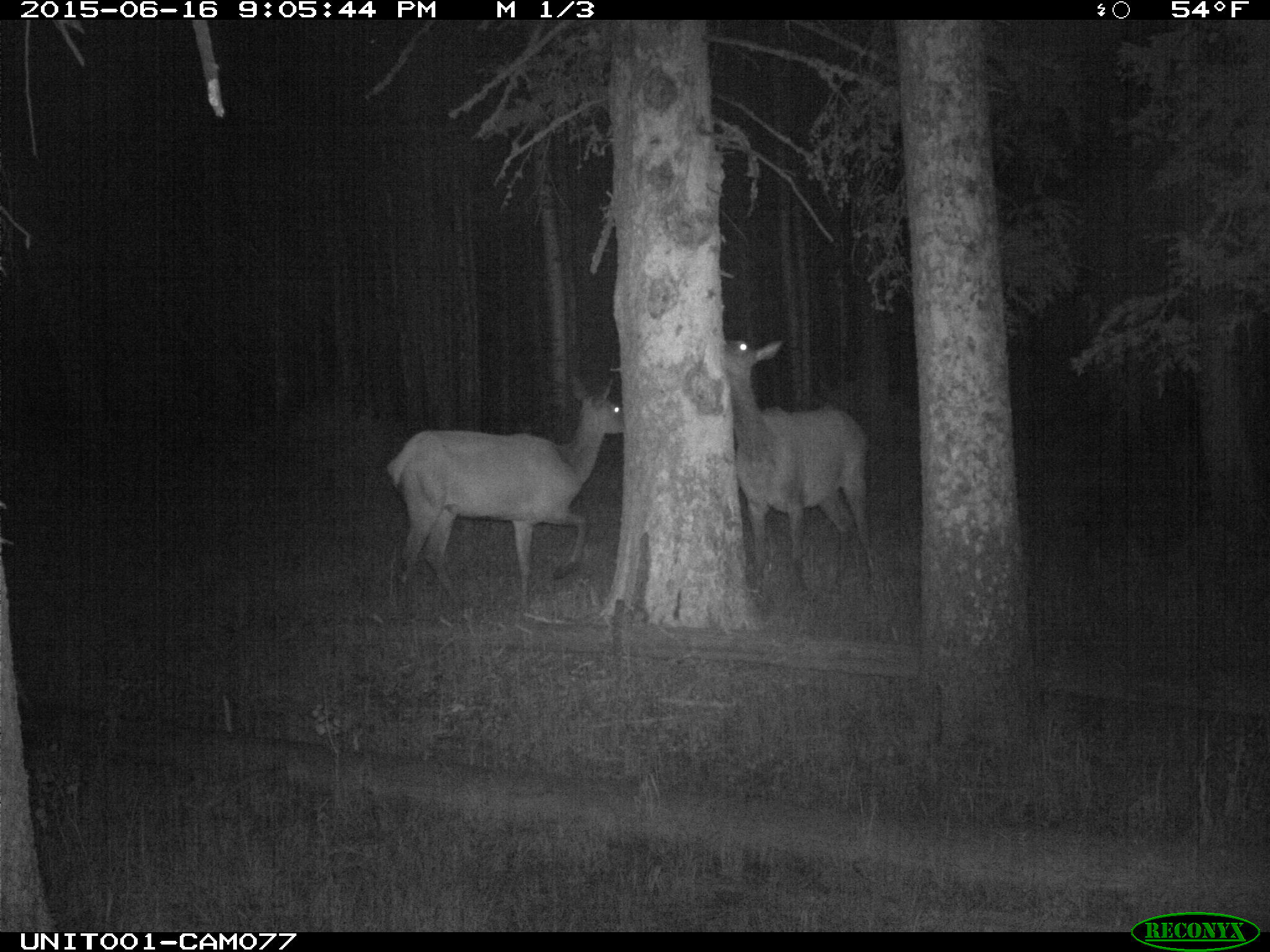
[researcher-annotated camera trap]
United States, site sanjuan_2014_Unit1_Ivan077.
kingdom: Animalia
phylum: Chordata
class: Mammalia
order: Artiodactyla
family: Cervidae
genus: Cervus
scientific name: Cervus elaphus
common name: red deer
Cervus elaphus (red deer).